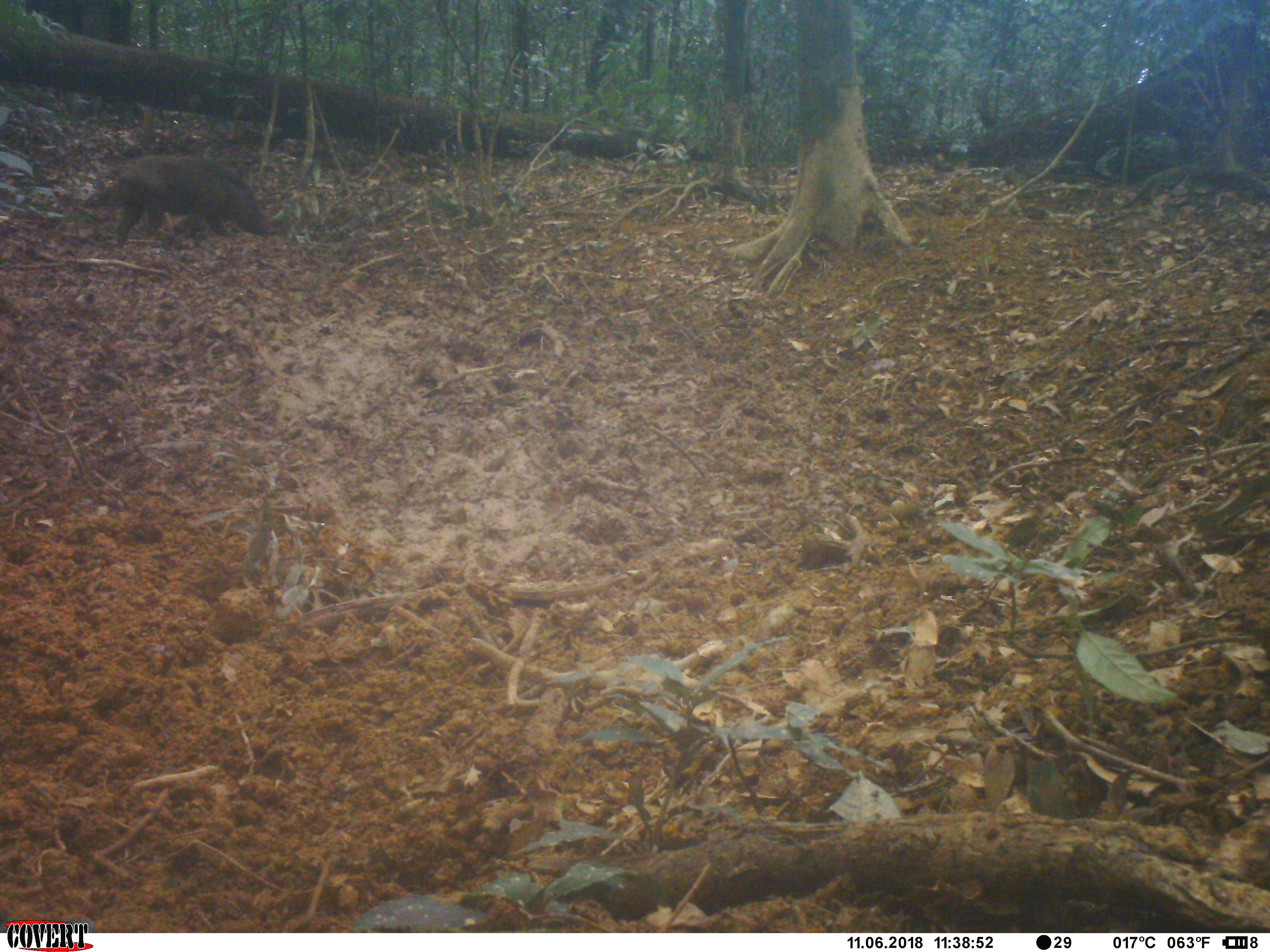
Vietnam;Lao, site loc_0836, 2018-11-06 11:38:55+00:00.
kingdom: Animalia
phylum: Chordata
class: Mammalia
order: Artiodactyla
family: Suidae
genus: Sus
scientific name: Sus scrofa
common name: eurasian wild pig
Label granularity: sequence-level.